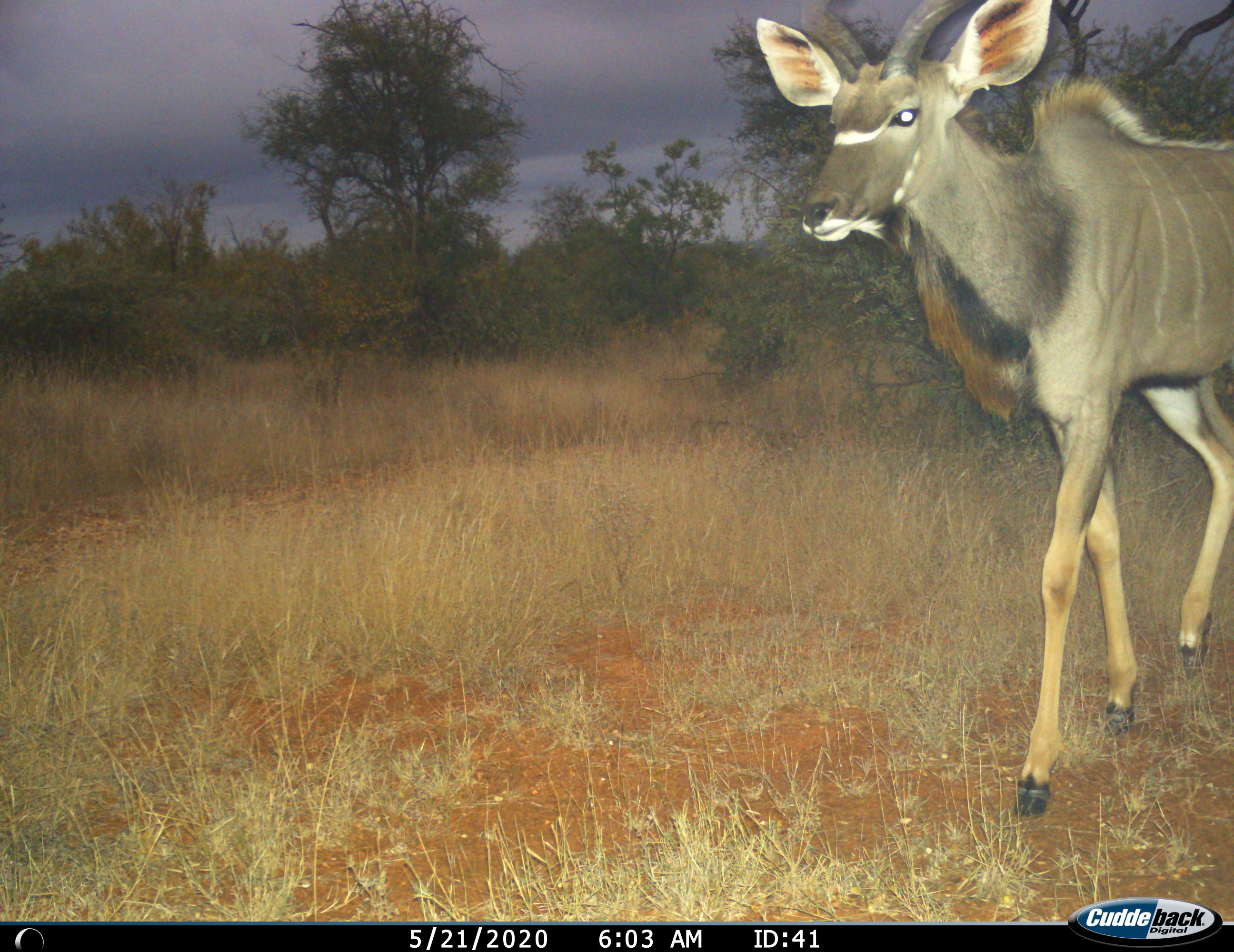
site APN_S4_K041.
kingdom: Animalia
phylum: Chordata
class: Mammalia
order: Artiodactyla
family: Bovidae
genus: Tragelaphus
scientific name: Tragelaphus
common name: kudu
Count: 1.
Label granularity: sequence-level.